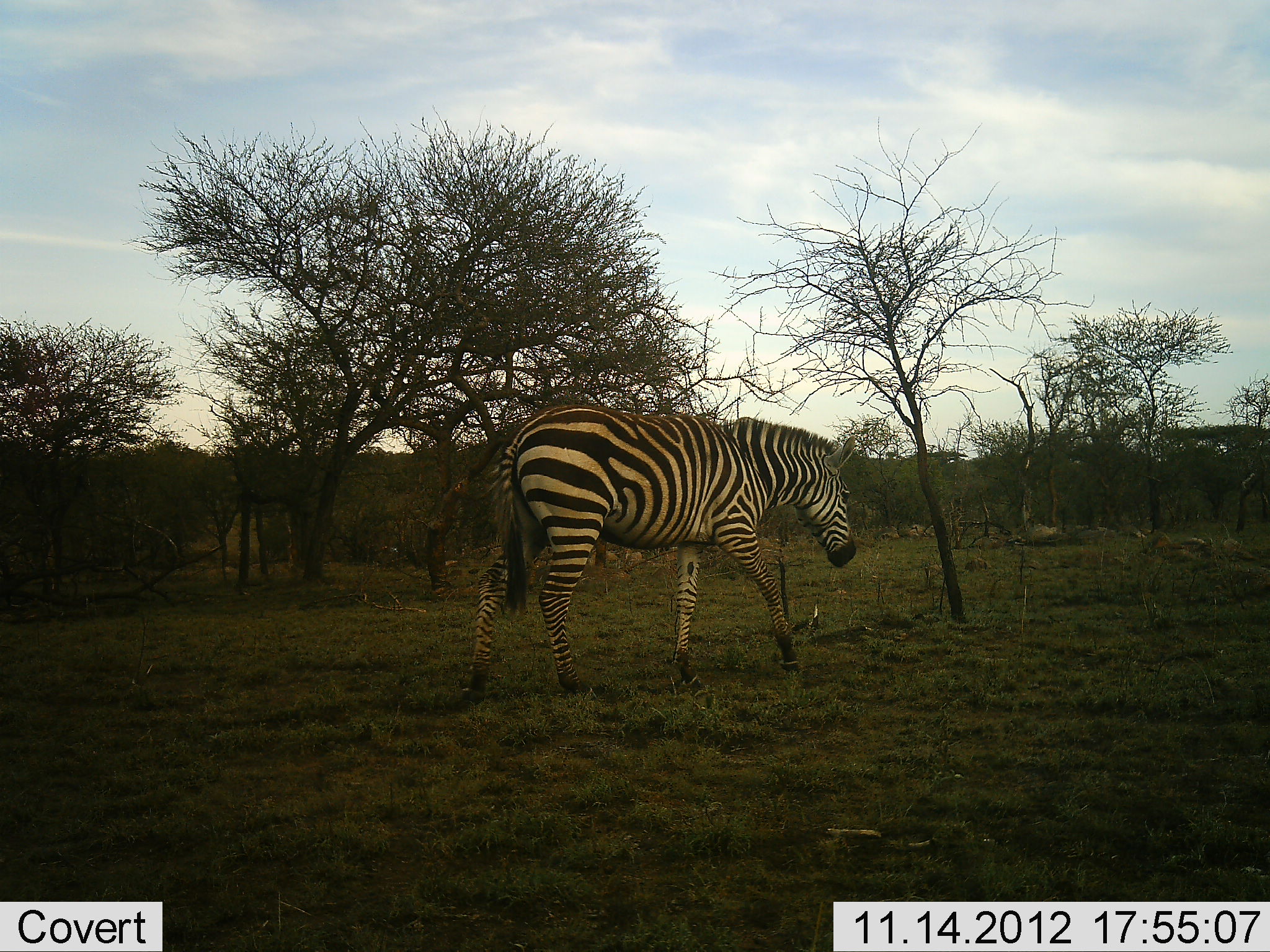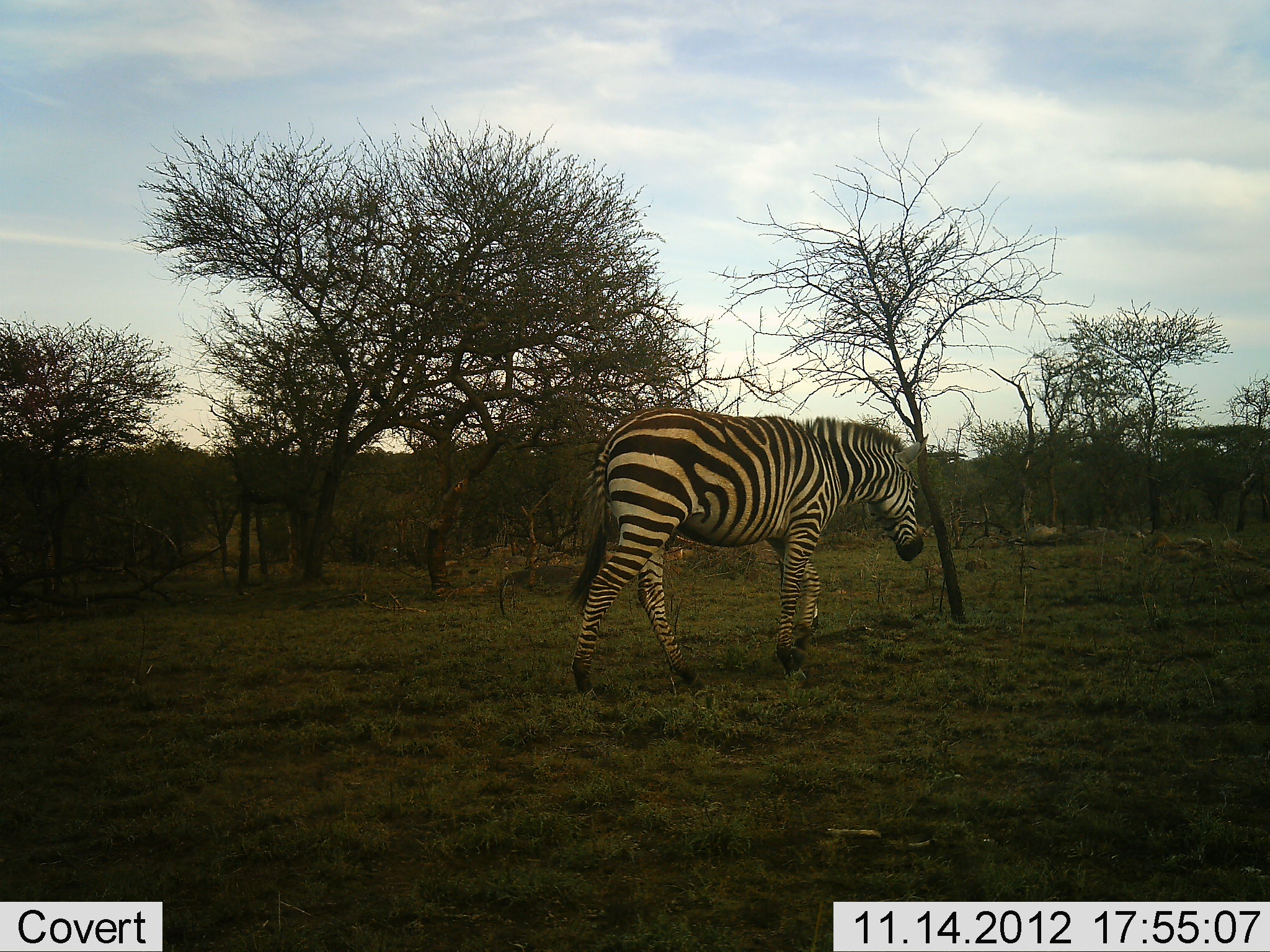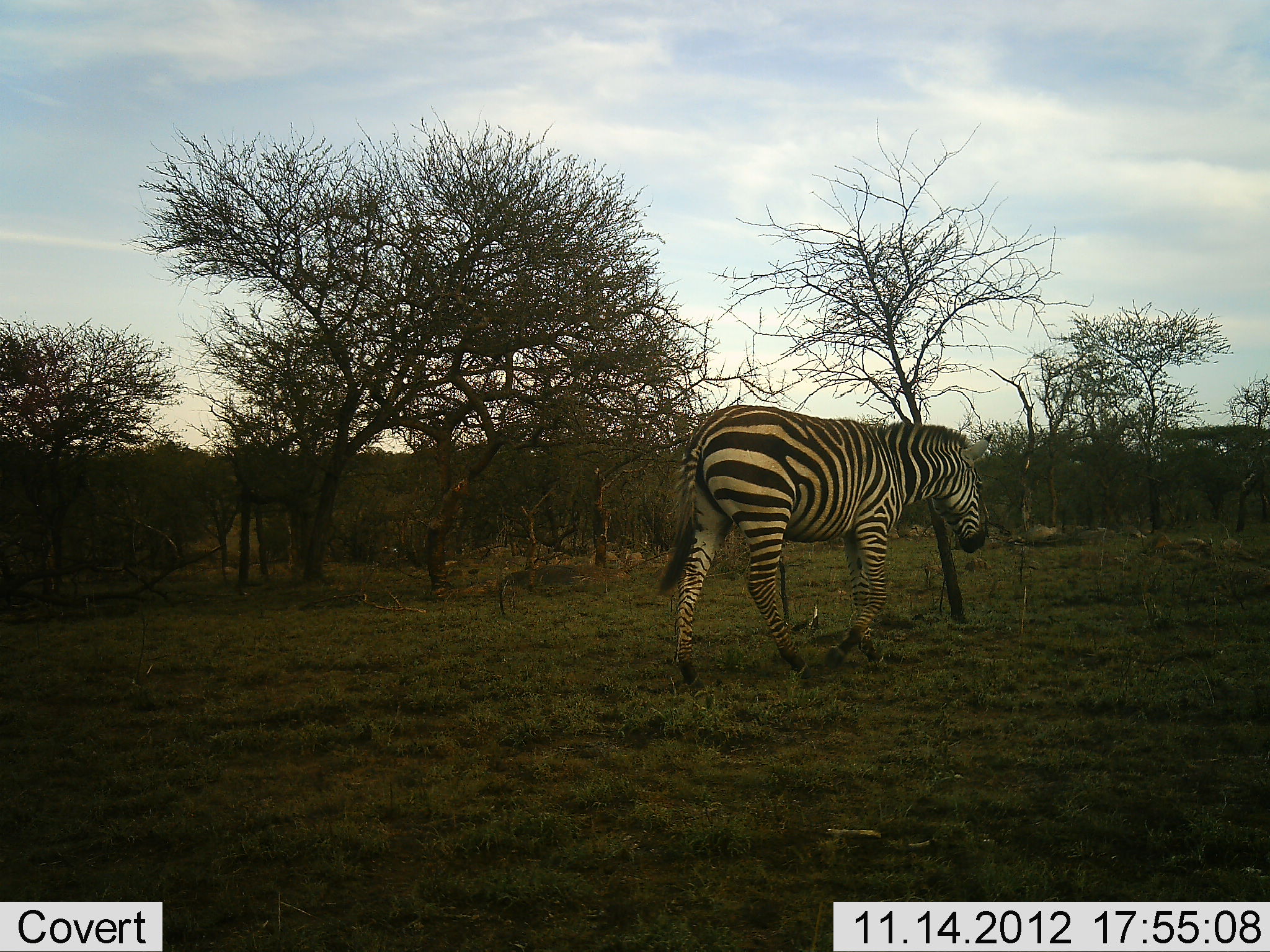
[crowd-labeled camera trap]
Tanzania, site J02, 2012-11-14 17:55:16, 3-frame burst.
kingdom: Animalia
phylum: Chordata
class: Mammalia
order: Perissodactyla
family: Equidae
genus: Equus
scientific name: Equus quagga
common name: plains zebra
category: zebra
Zebra (plains zebra) (Equus quagga), count 1. Behavior (volunteer vote fractions): standing 0%, resting 0%, moving 100%, interacting 0%. Young present (vote fraction): 0%. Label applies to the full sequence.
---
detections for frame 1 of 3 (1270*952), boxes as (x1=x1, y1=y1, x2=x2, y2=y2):
animal: (x1=458, y1=403, x2=857, y2=698)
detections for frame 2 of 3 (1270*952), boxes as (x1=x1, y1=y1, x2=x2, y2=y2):
animal: (x1=563, y1=406, x2=931, y2=693)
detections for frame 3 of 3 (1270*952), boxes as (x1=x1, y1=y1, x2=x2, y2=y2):
animal: (x1=655, y1=404, x2=994, y2=692)